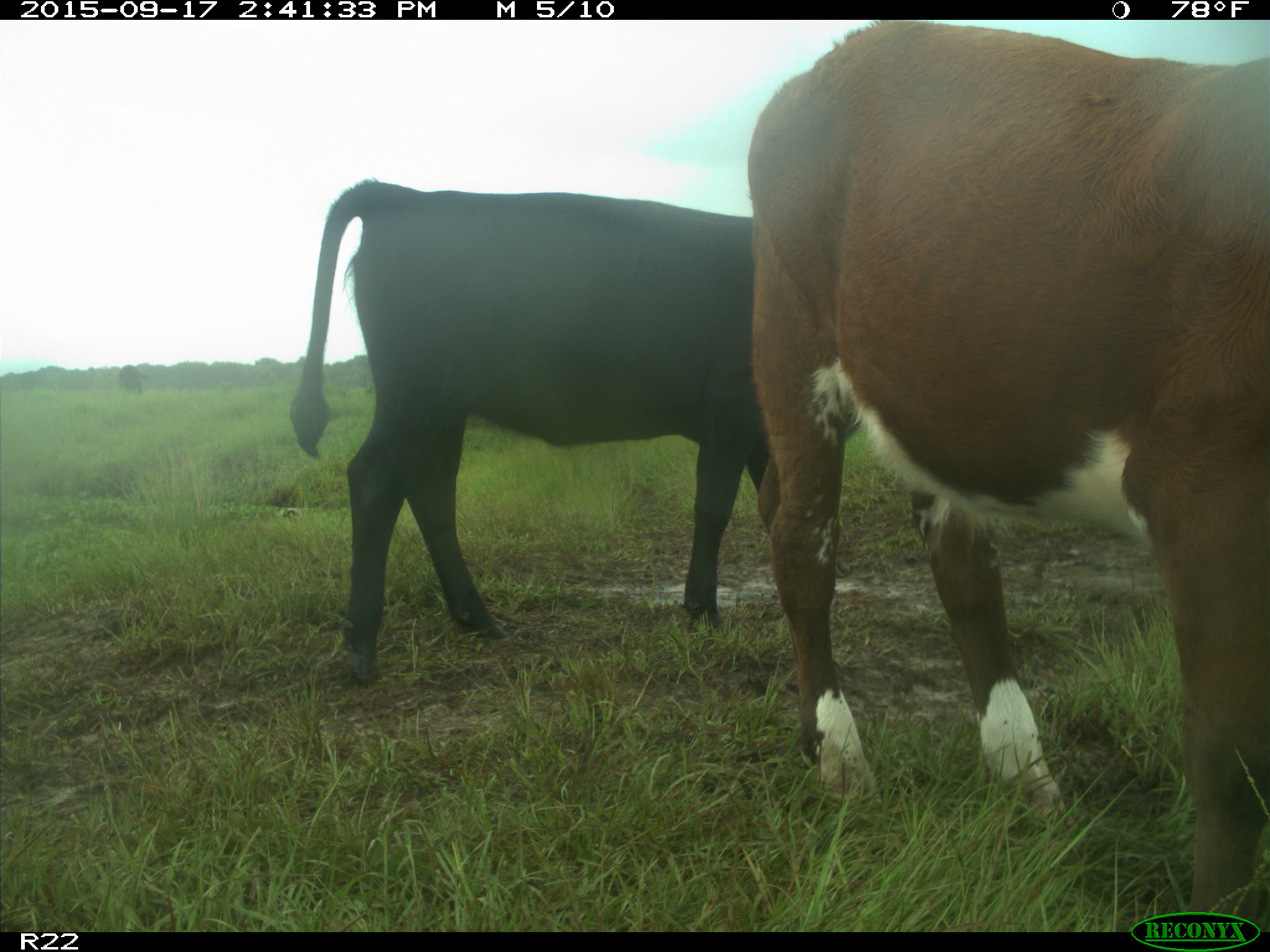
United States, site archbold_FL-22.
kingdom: Animalia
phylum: Chordata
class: Mammalia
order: Artiodactyla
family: Bovidae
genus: Bos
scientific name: Bos taurus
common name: domestic cow